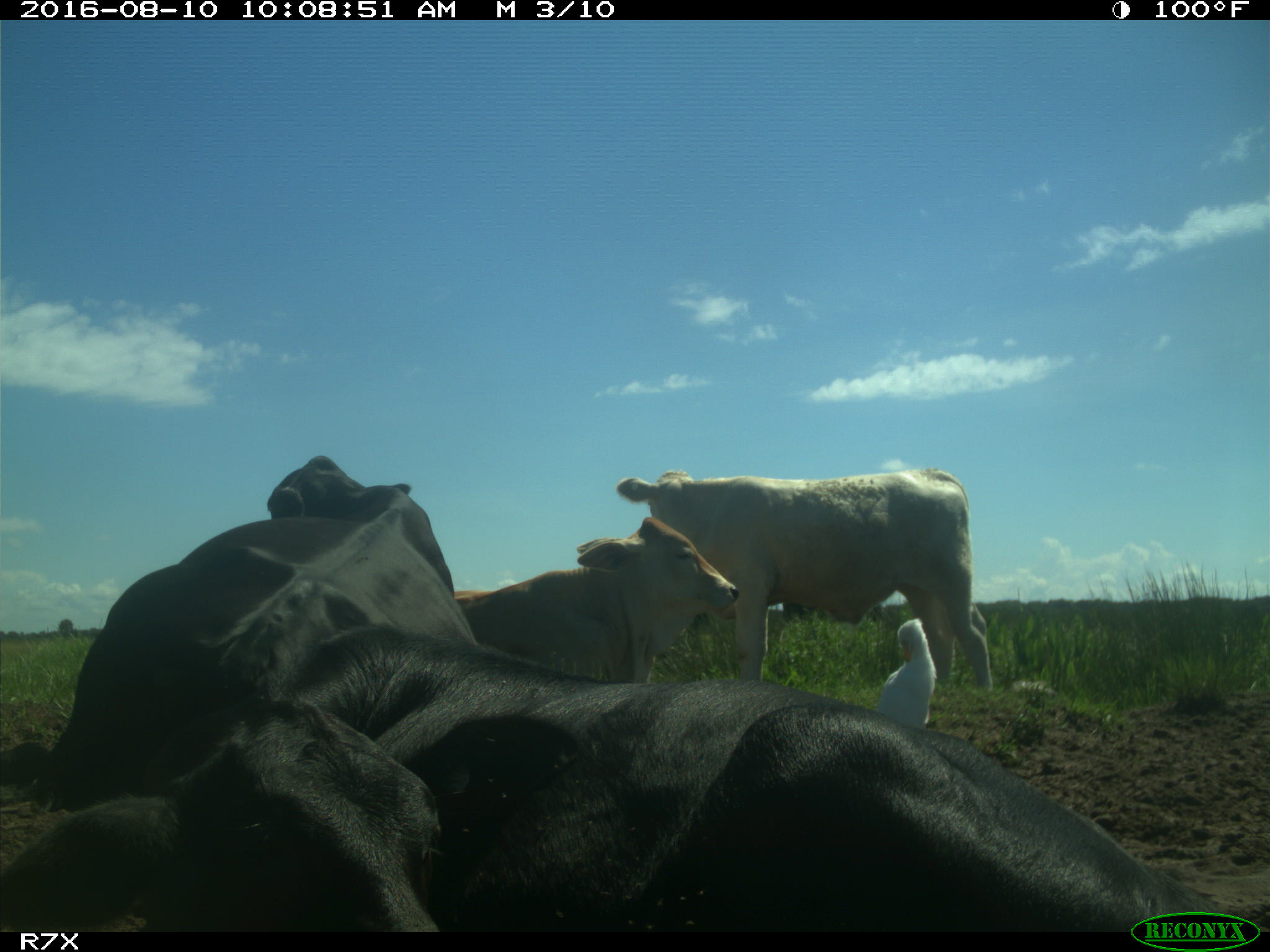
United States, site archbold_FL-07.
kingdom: Animalia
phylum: Chordata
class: Mammalia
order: Artiodactyla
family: Bovidae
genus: Bos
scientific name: Bos taurus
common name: domestic cow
Bos taurus (domestic cow).